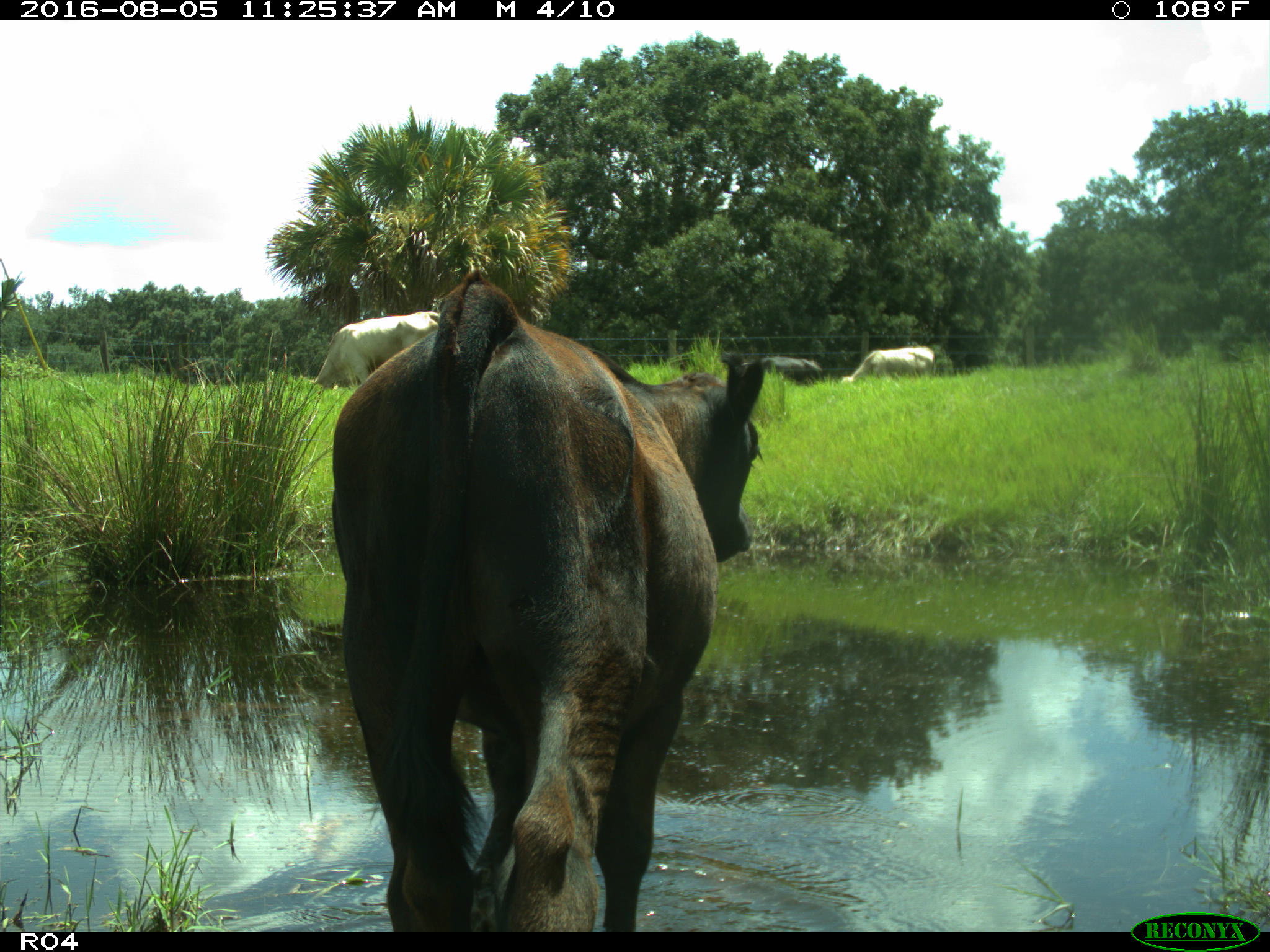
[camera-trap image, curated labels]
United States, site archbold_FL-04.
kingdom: Animalia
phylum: Chordata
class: Mammalia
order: Artiodactyla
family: Bovidae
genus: Bos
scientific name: Bos taurus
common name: domestic cow